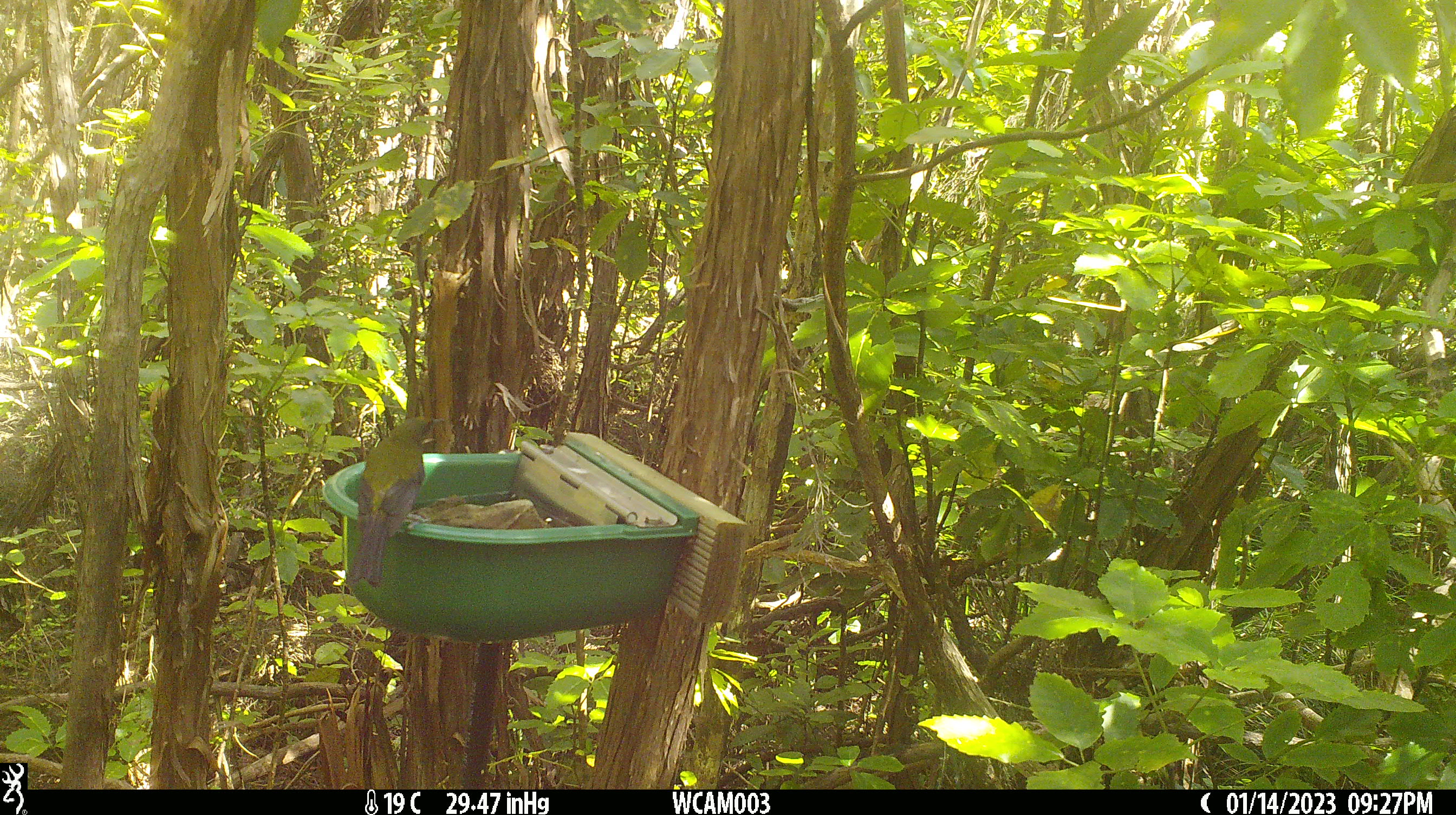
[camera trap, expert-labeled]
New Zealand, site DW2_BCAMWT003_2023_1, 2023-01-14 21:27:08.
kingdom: Animalia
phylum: Chordata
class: Aves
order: Passeriformes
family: Meliphagidae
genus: Anthornis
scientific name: Anthornis melanura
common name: new zealand bellbird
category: bellbird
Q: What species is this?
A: Bellbird (new zealand bellbird) (Anthornis melanura).